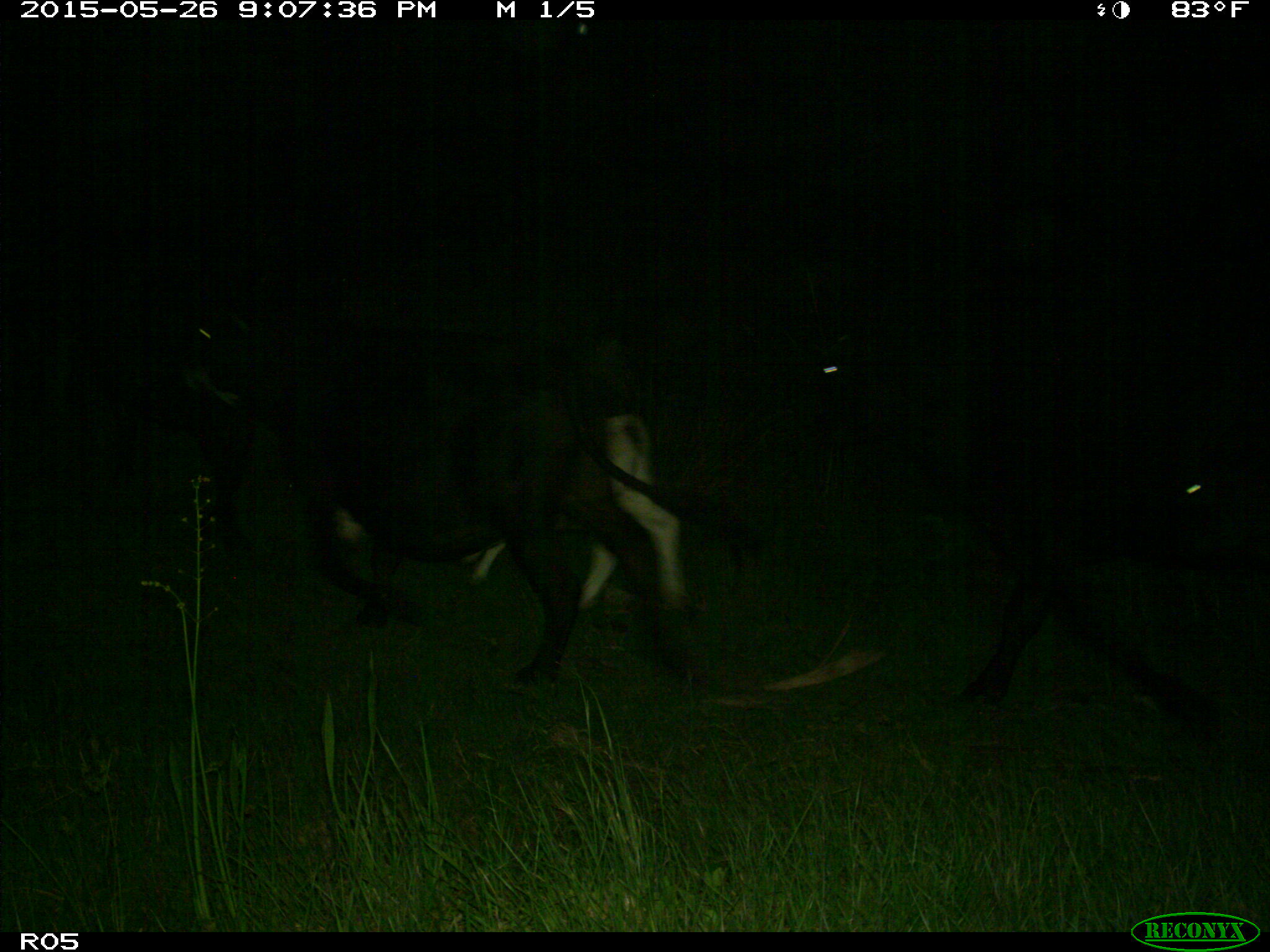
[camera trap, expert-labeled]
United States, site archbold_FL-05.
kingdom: Animalia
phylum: Chordata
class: Mammalia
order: Artiodactyla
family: Bovidae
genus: Bos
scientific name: Bos taurus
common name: domestic cow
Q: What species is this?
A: Bos taurus (domestic cow).